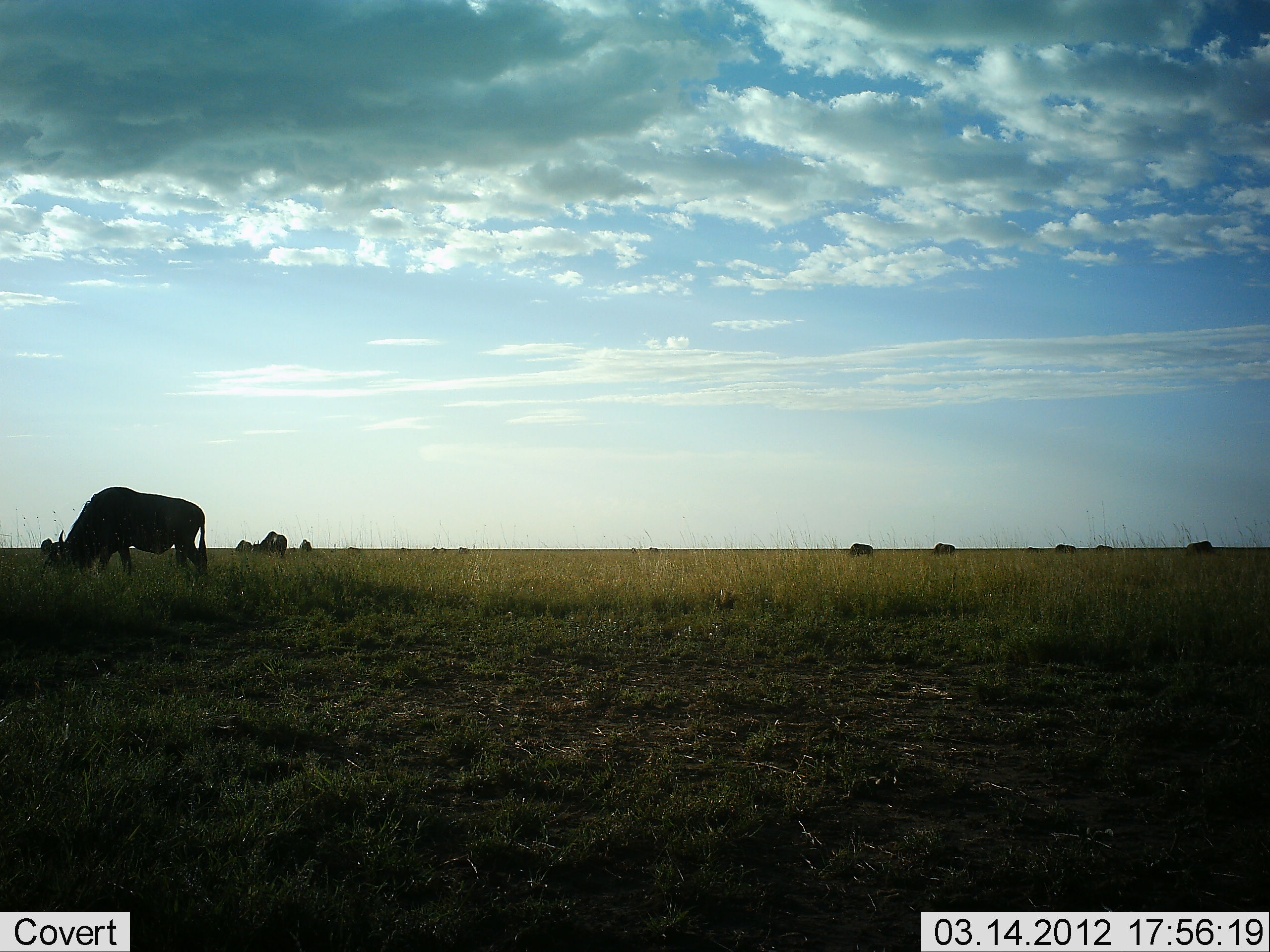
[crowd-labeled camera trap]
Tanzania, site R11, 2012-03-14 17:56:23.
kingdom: Animalia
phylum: Chordata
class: Mammalia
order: Artiodactyla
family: Bovidae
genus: Connochaetes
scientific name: Connochaetes taurinus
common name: blue wildebeest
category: wildebeest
Wildebeest (blue wildebeest) (Connochaetes taurinus), count 8. Behavior (volunteer vote fractions): standing 55%, resting 0%, moving 0%, interacting 0%. Young present (vote fraction): 0%. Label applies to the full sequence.